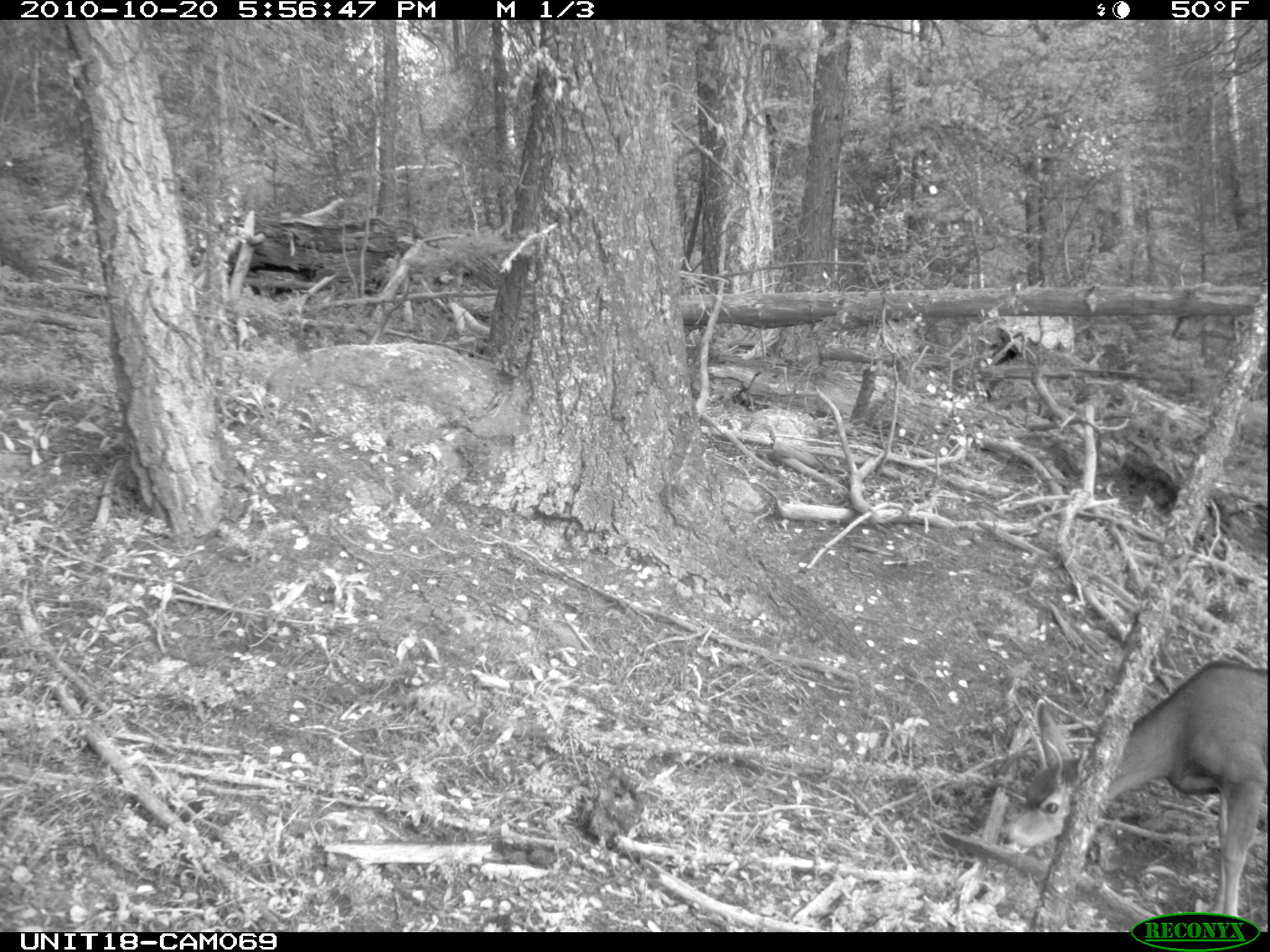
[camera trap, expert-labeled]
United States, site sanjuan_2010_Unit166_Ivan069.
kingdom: Animalia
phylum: Chordata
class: Mammalia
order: Artiodactyla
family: Cervidae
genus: Odocoileus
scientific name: Odocoileus hemionus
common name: mule deer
Odocoileus hemionus (mule deer).